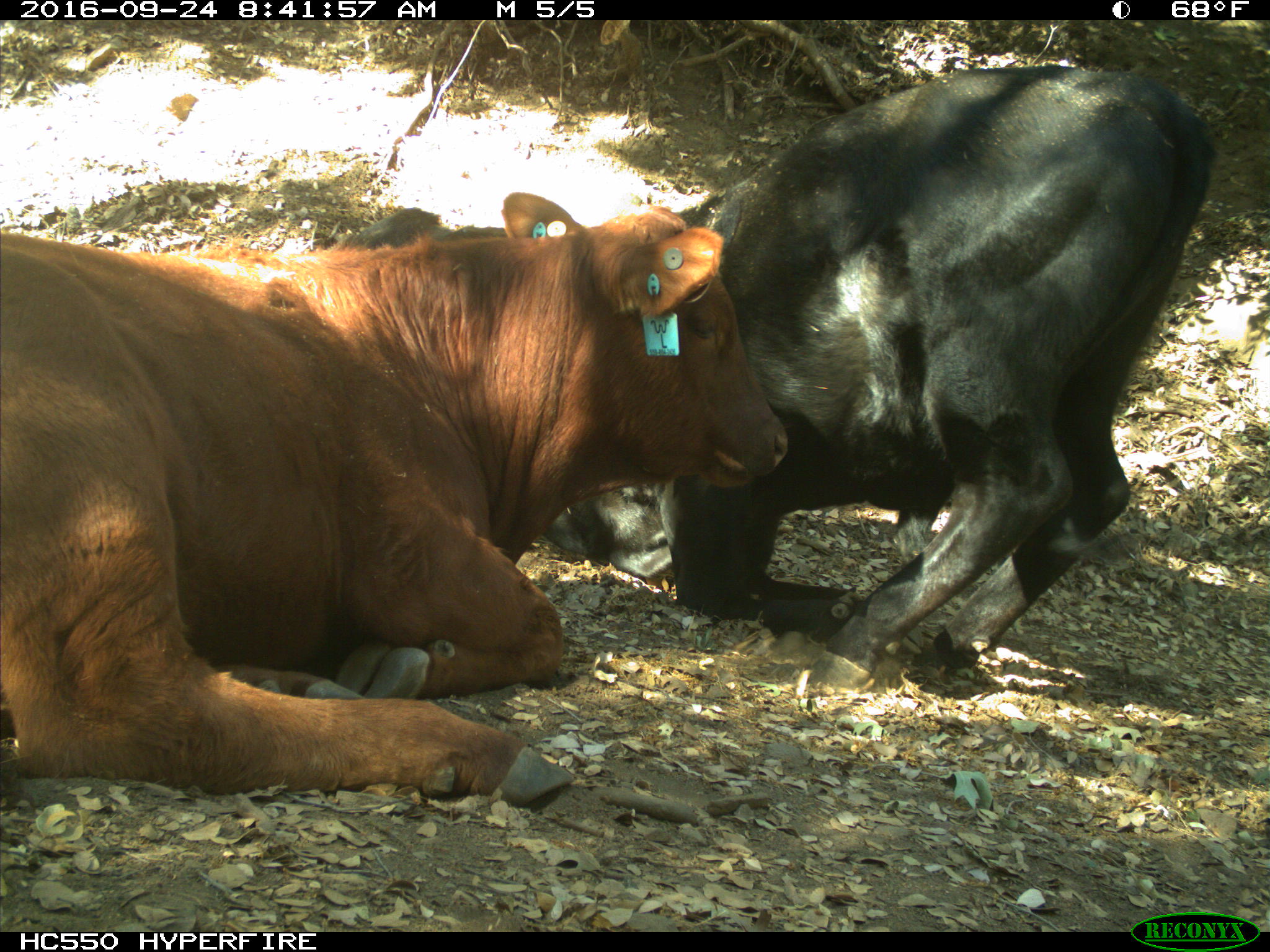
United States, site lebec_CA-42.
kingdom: Animalia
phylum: Chordata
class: Mammalia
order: Artiodactyla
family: Bovidae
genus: Bos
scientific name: Bos taurus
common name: domestic cow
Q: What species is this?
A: Bos taurus (domestic cow).